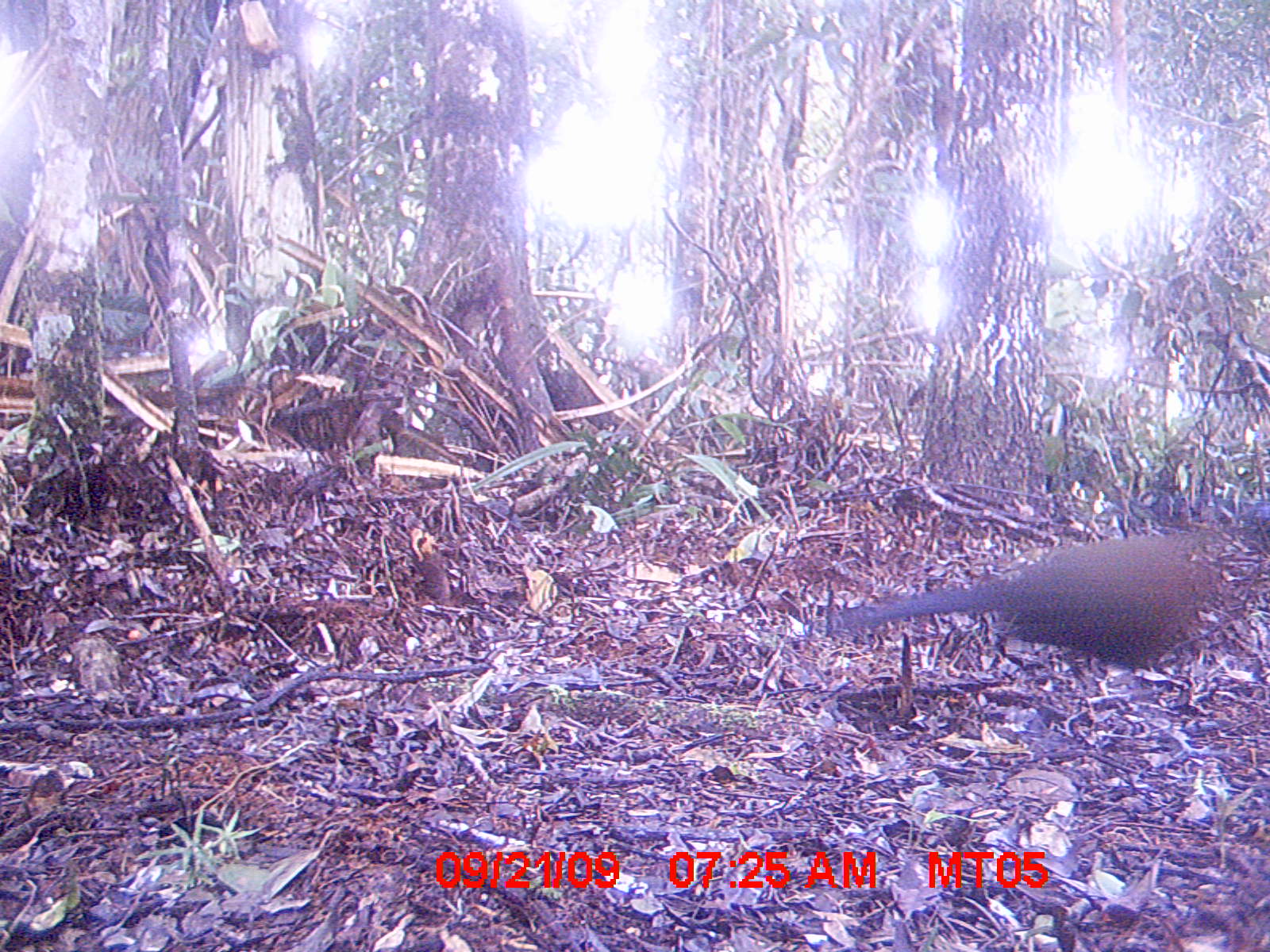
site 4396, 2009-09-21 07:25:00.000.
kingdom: Animalia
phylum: Chordata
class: Aves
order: Cuculiformes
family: Cuculidae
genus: Coua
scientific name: Coua serriana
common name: red-breasted coua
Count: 1.